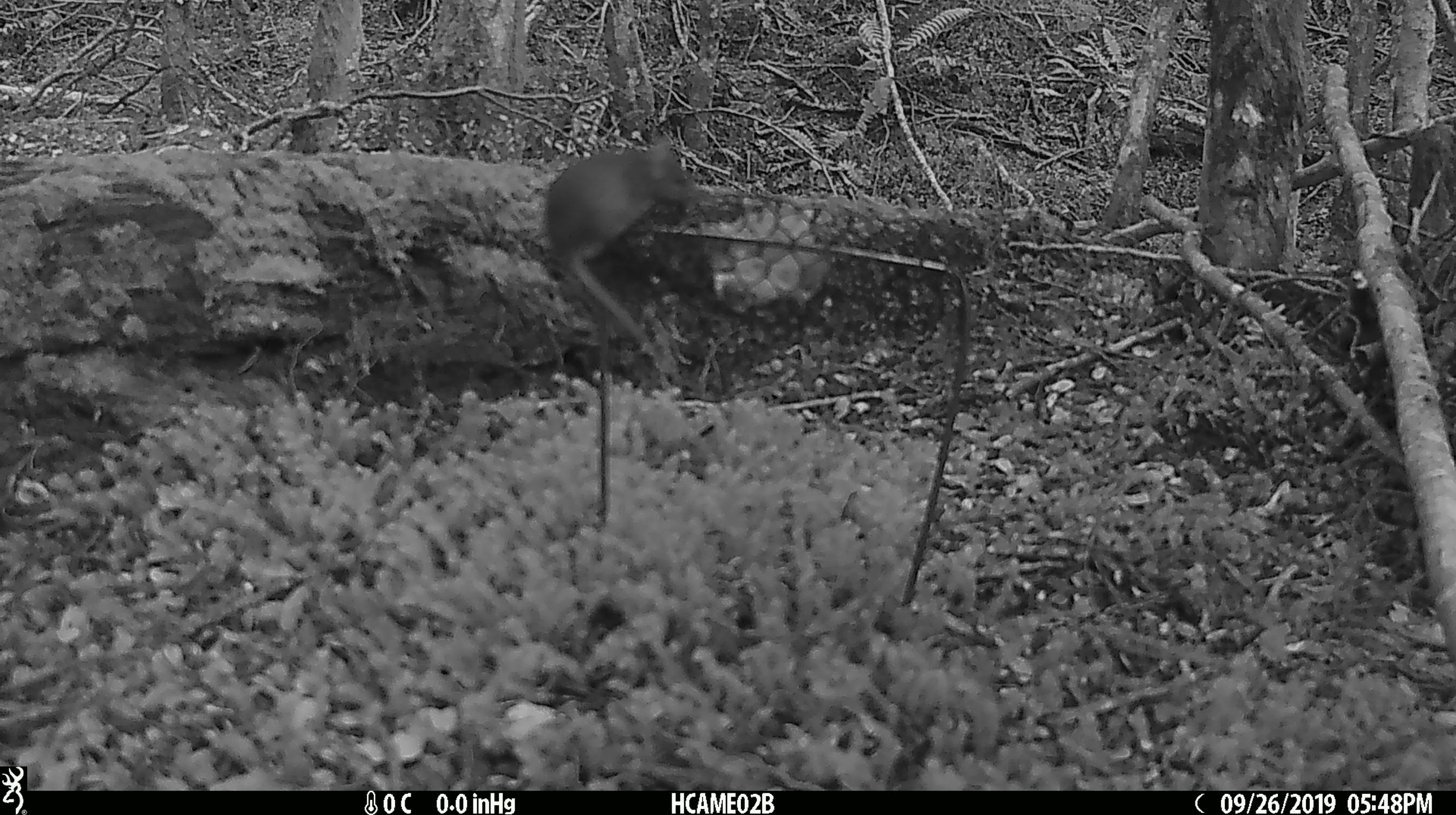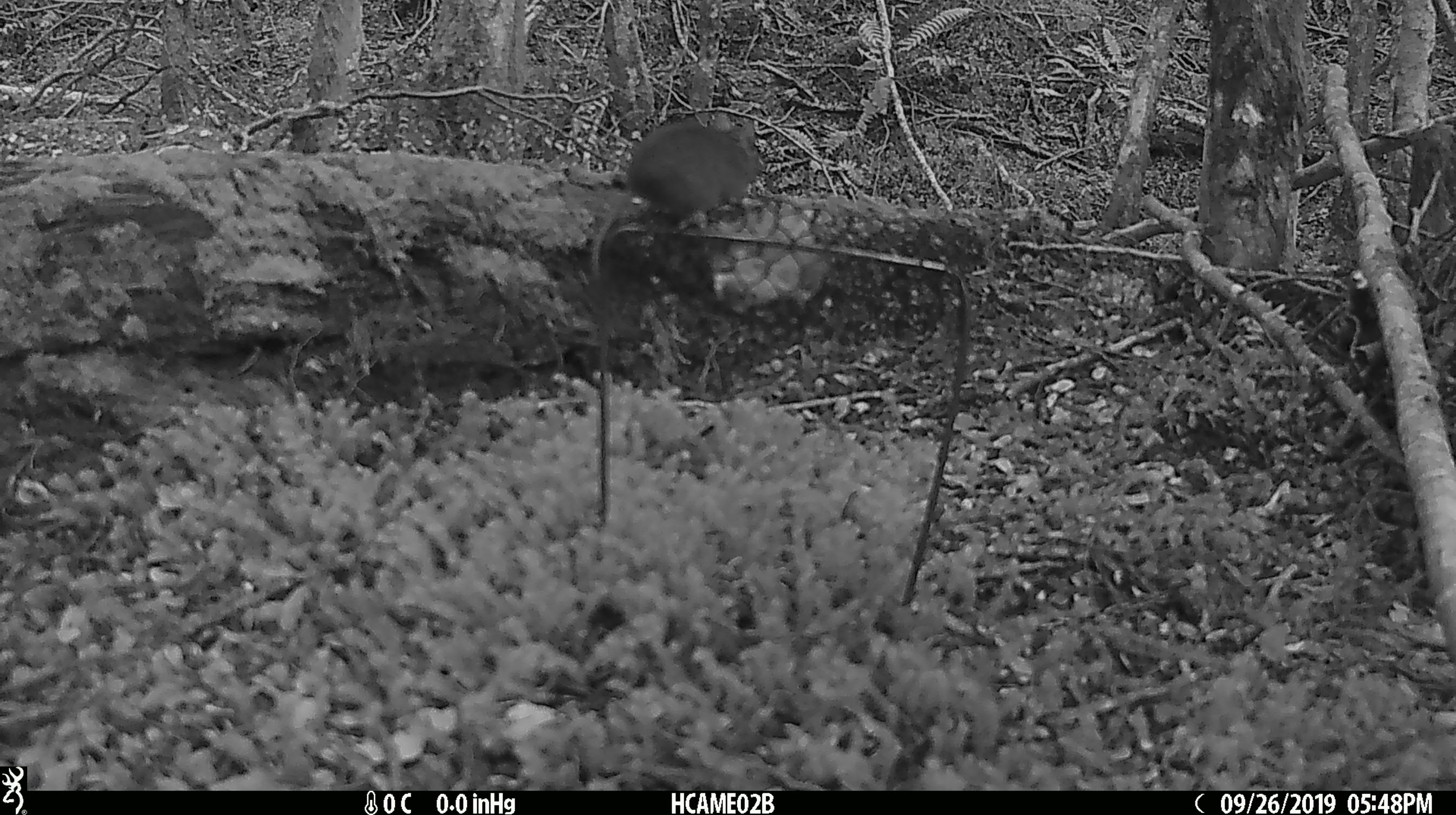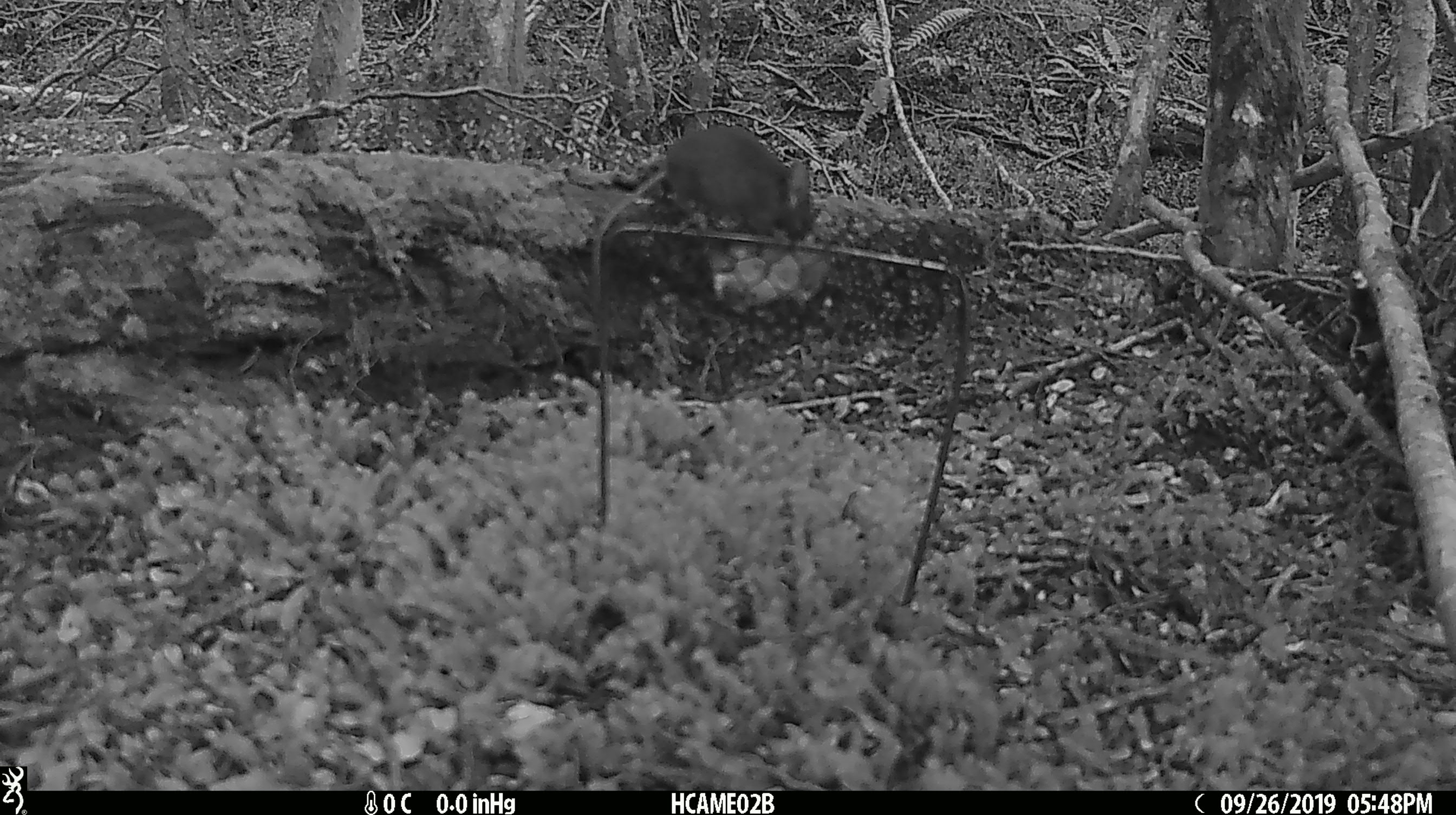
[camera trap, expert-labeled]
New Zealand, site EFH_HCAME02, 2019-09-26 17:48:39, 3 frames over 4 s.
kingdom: Animalia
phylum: Chordata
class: Mammalia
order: Rodentia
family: Muridae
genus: Mus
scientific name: Mus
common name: mouse